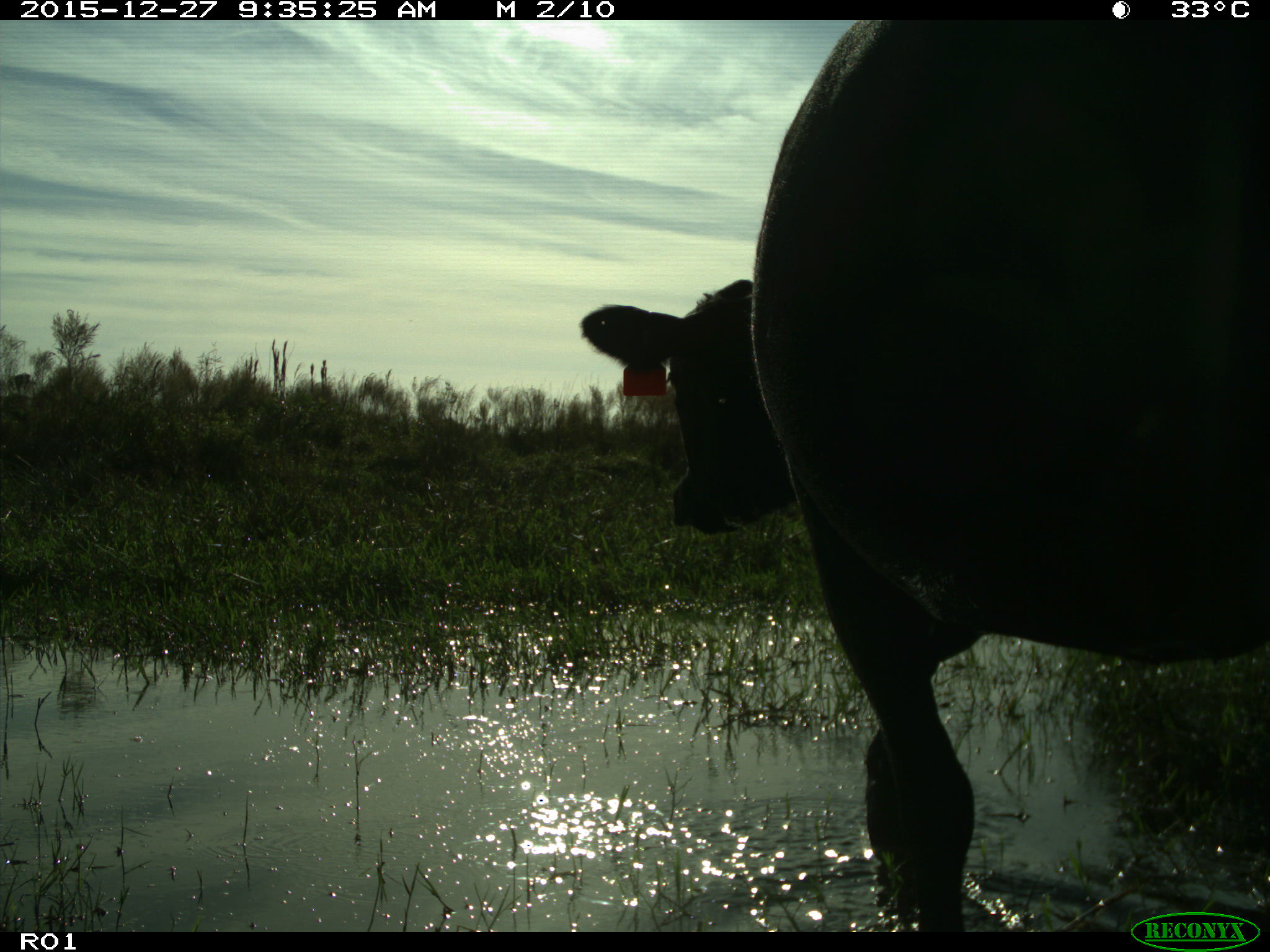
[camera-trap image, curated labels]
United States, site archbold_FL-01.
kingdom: Animalia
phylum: Chordata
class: Mammalia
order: Artiodactyla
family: Bovidae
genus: Bos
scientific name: Bos taurus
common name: domestic cow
Bos taurus (domestic cow).